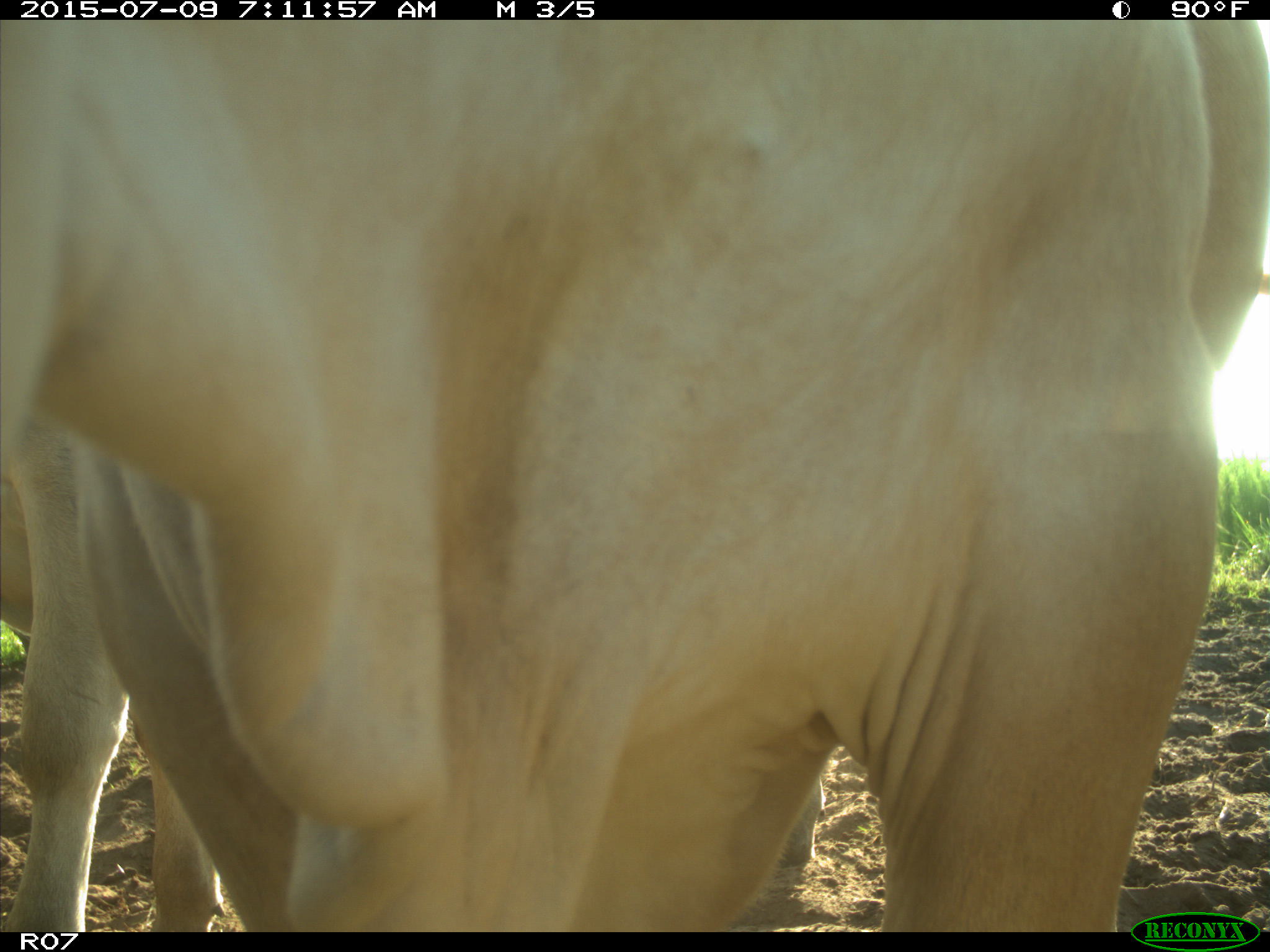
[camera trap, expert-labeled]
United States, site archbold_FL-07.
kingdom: Animalia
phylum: Chordata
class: Mammalia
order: Artiodactyla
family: Bovidae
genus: Bos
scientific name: Bos taurus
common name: domestic cow